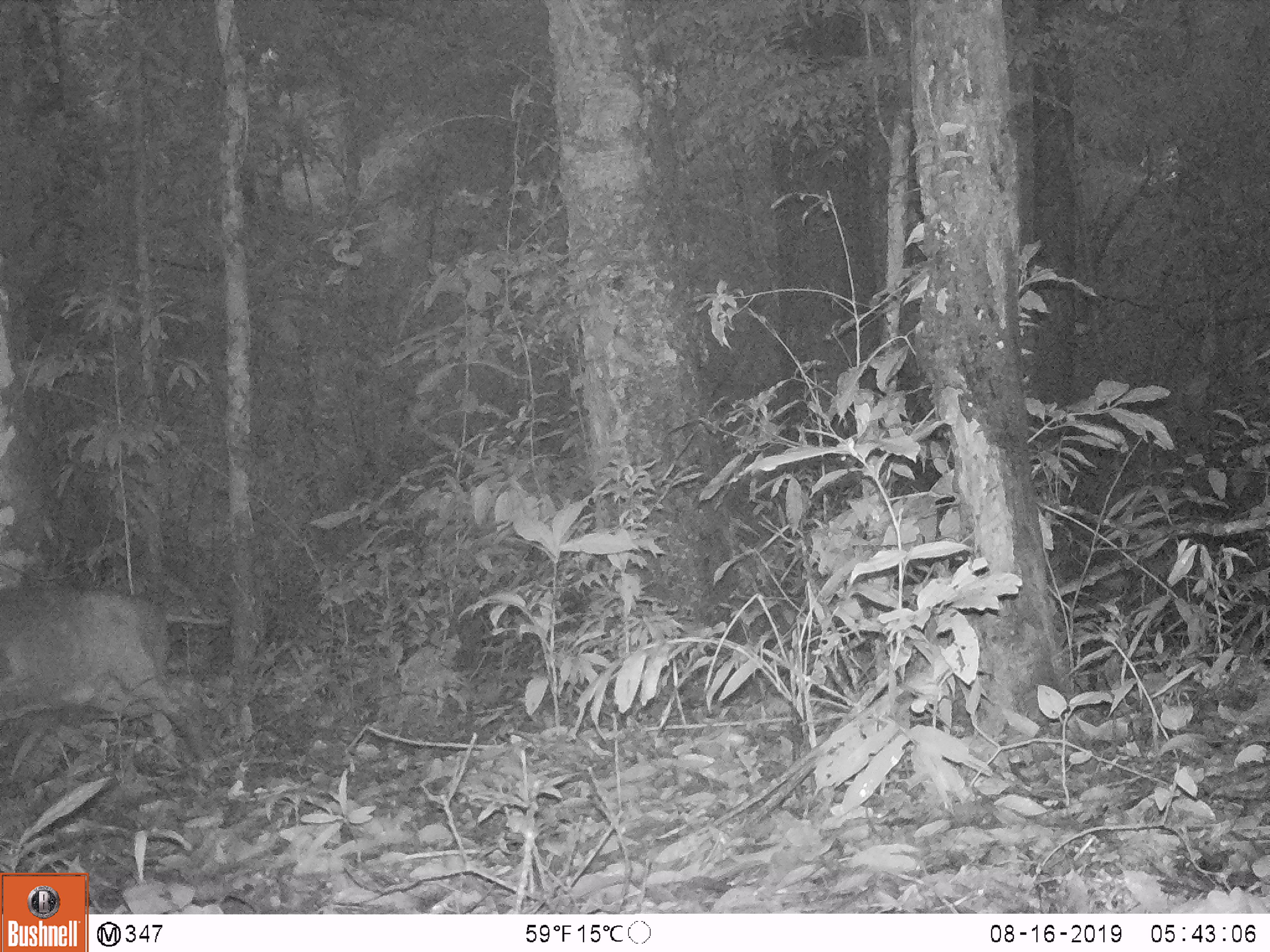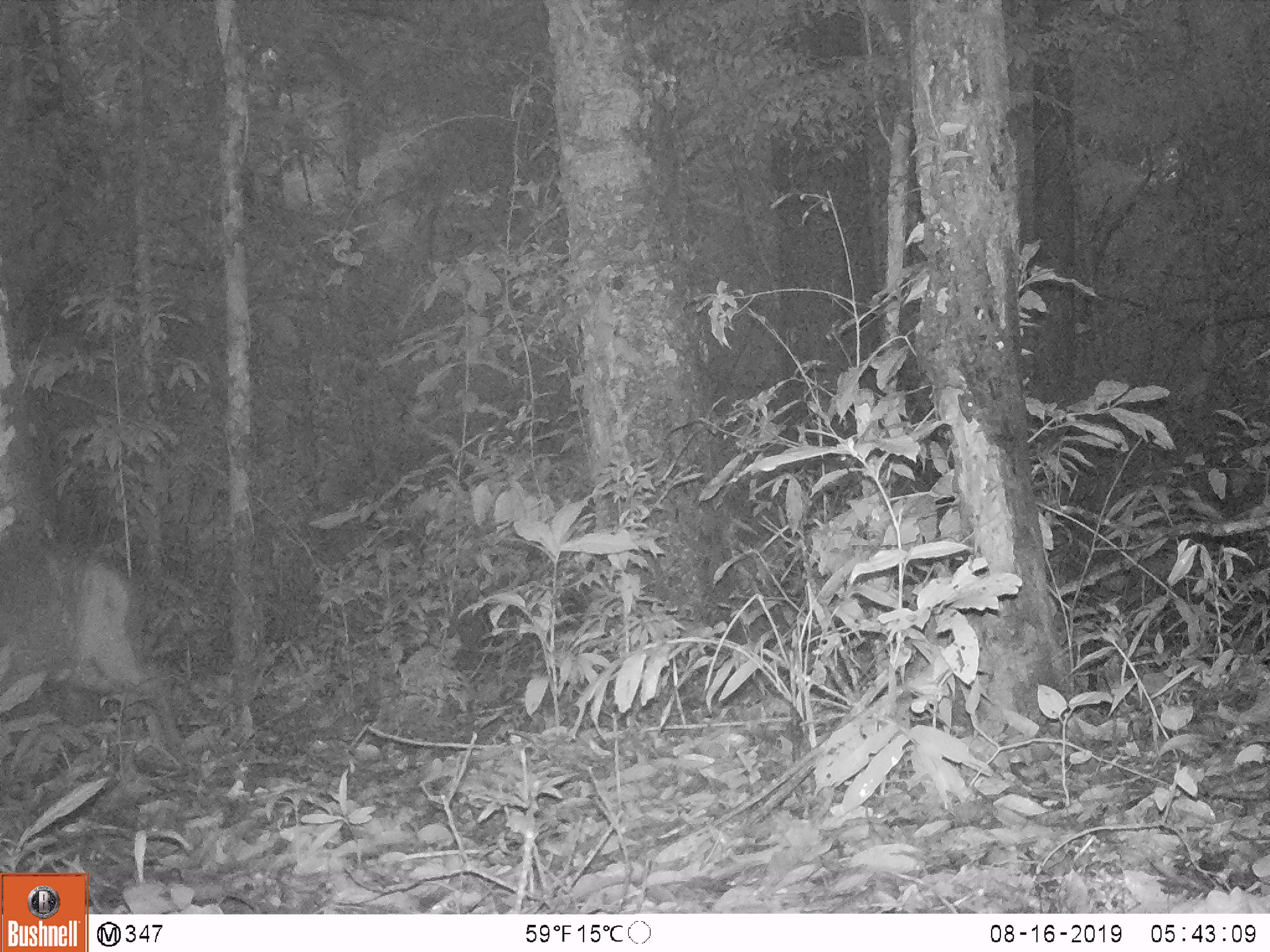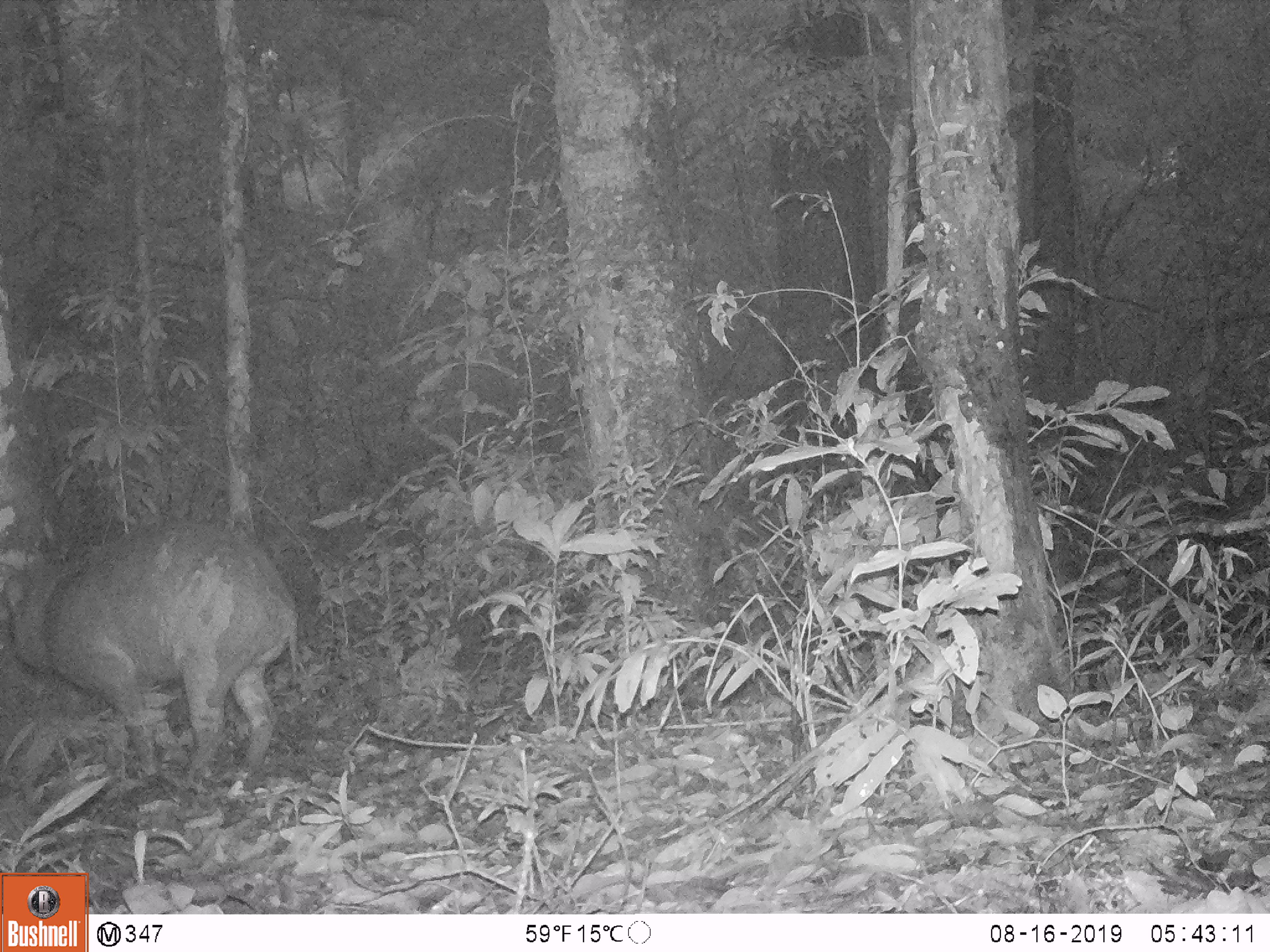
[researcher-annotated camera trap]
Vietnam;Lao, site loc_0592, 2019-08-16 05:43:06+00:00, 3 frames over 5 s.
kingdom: Animalia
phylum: Chordata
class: Mammalia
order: Artiodactyla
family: Suidae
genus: Sus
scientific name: Sus scrofa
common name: eurasian wild pig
Eurasian wild pig (Sus scrofa). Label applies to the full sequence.